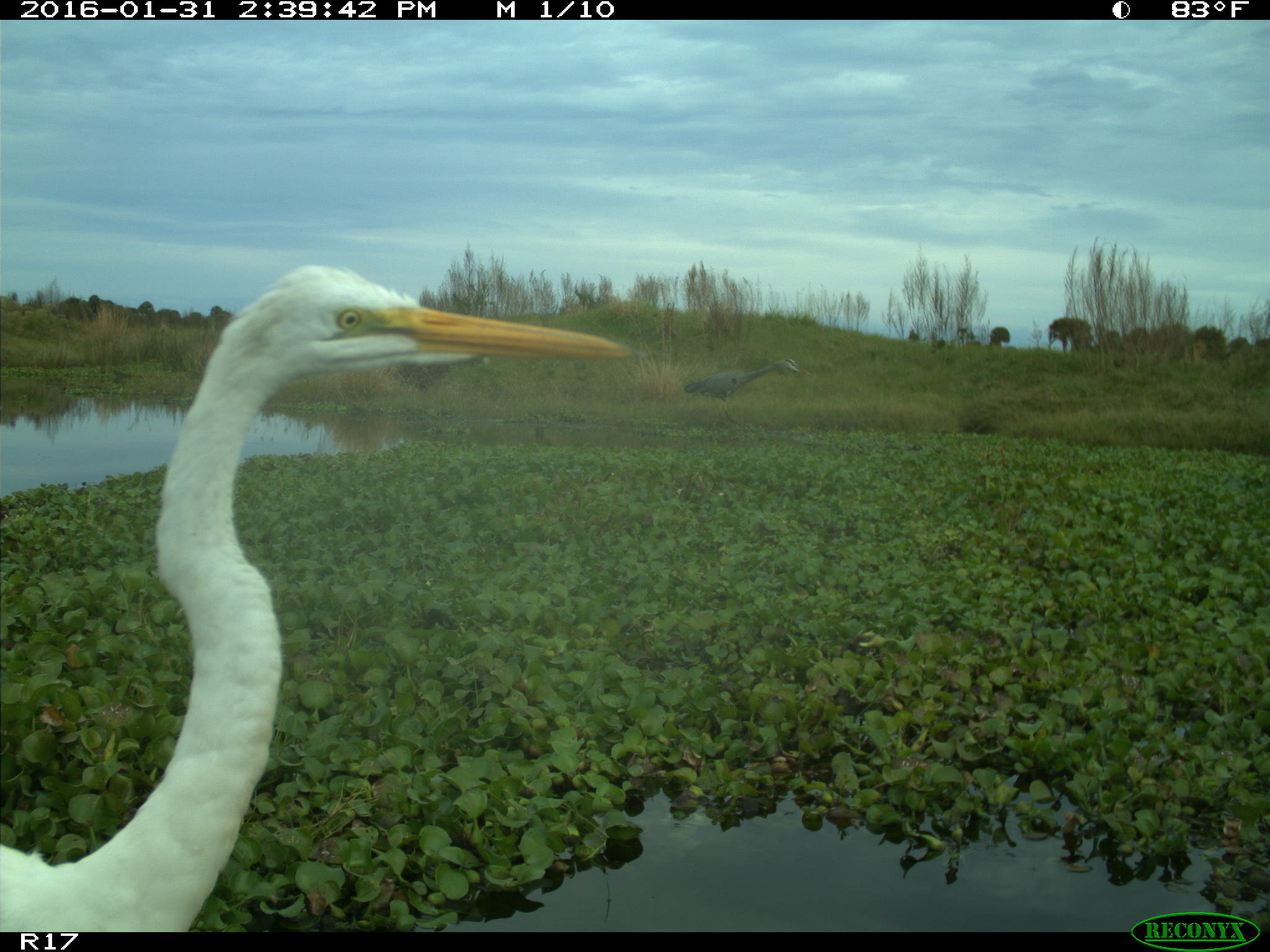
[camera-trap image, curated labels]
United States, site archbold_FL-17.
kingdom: Animalia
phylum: Chordata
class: Aves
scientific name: Aves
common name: birds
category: unidentified bird